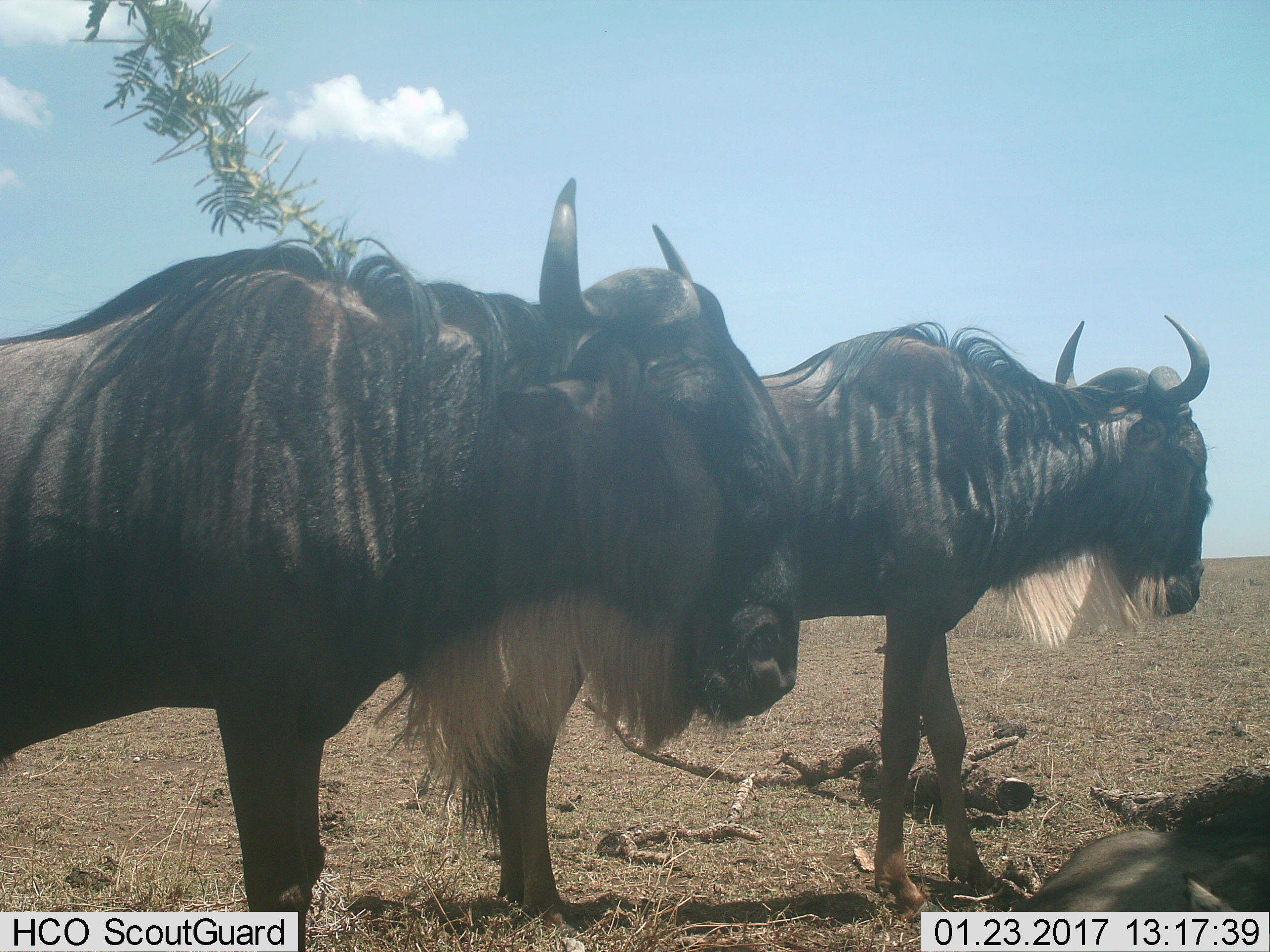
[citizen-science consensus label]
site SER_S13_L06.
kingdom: Animalia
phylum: Chordata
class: Mammalia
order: Artiodactyla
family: Bovidae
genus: Connochaetes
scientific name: Connochaetes taurinus taurinus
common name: blue wildebeest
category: wildebeestblue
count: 2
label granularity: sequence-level